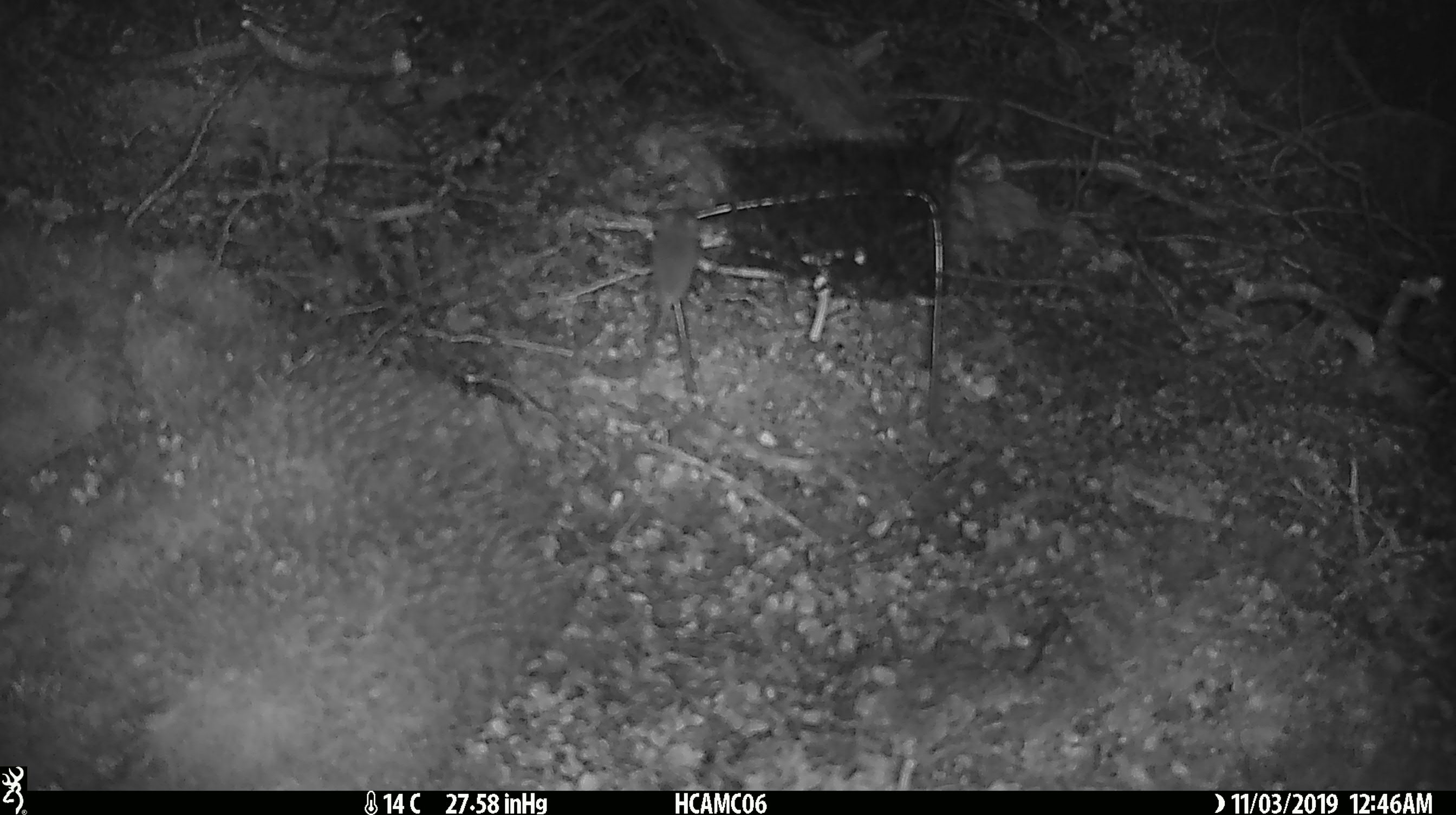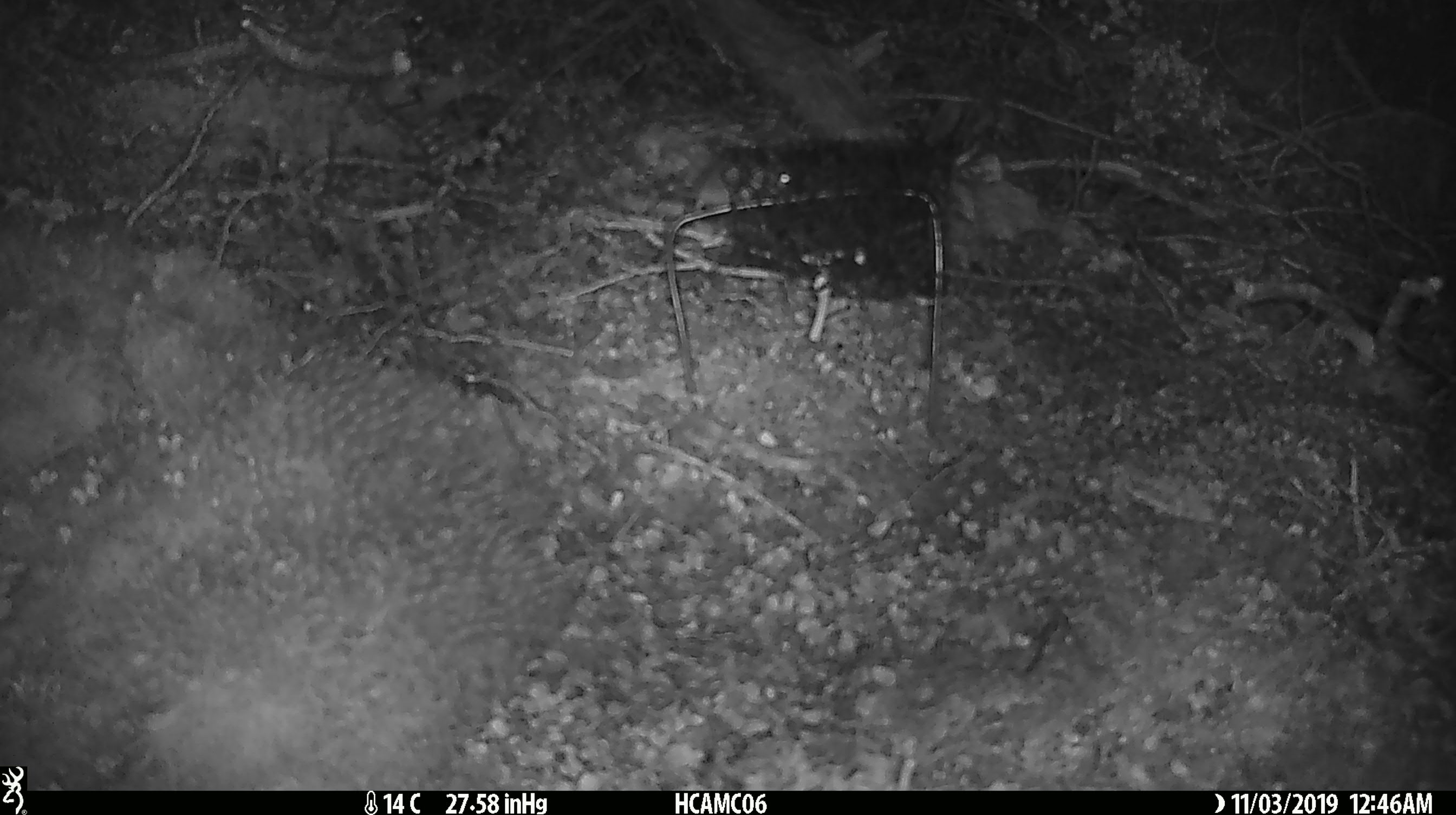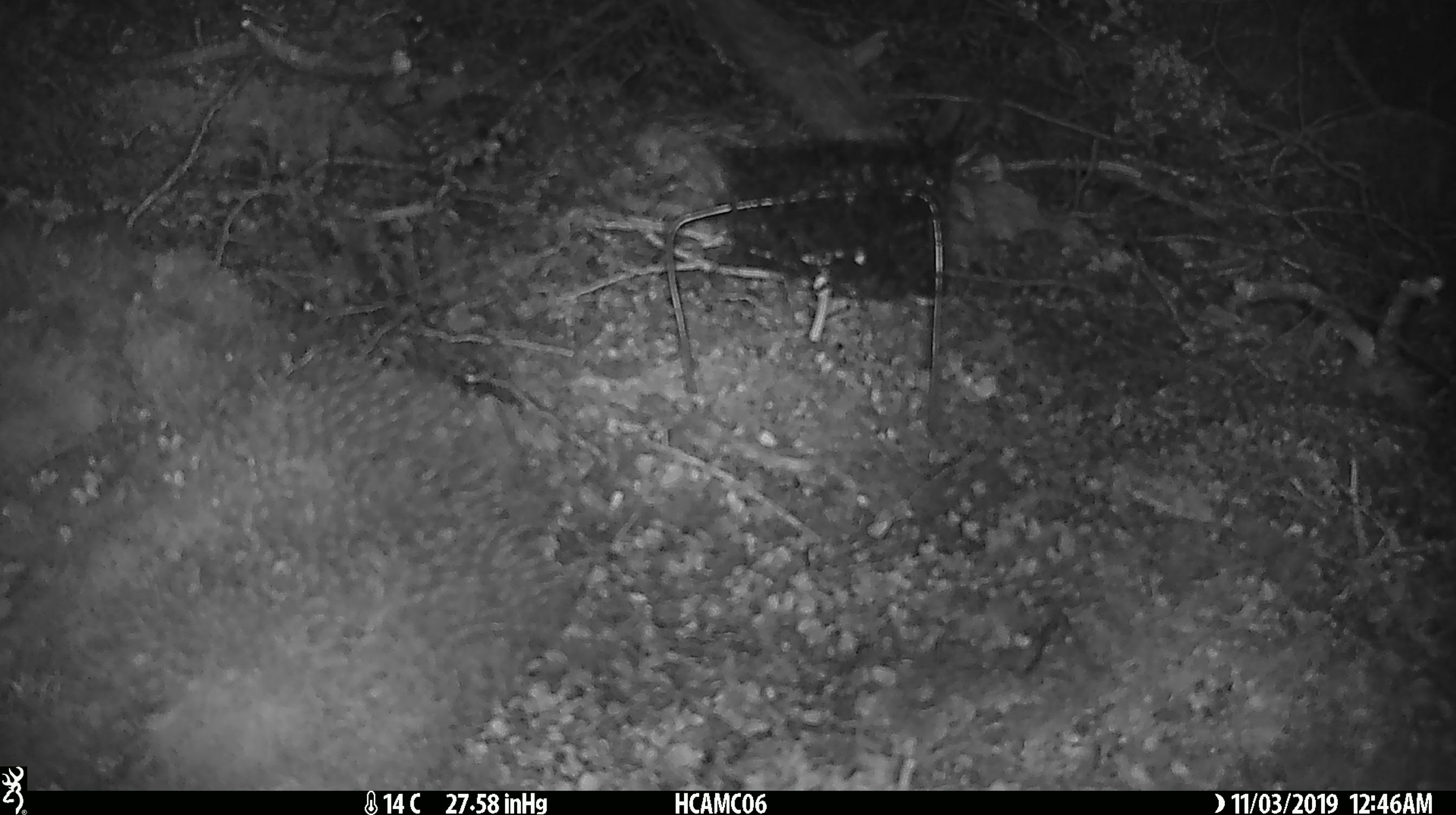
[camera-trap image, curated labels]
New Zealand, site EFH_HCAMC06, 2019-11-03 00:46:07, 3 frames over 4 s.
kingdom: Animalia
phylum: Chordata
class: Mammalia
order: Rodentia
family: Muridae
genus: Mus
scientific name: Mus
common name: mouse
Mouse (Mus).